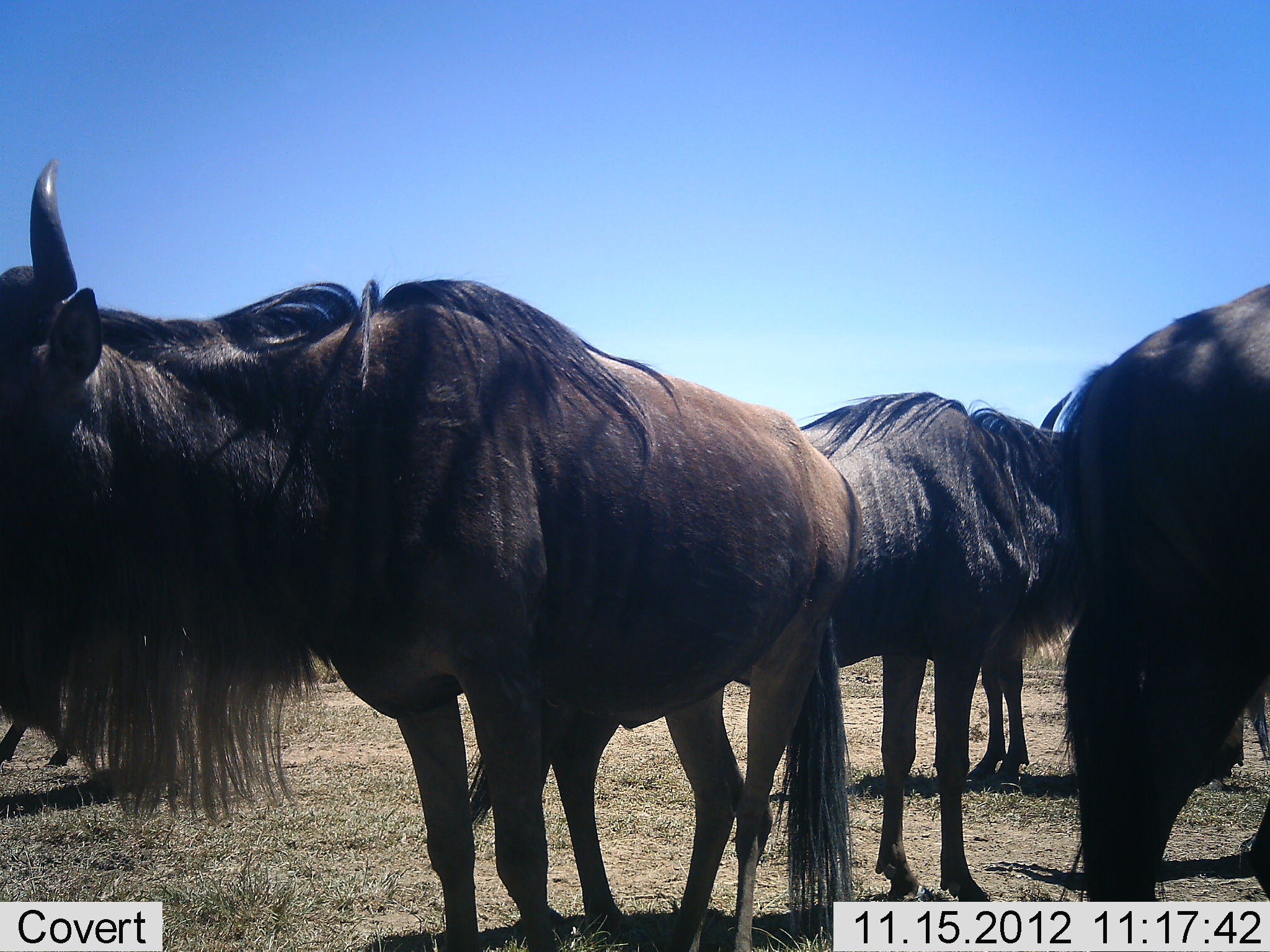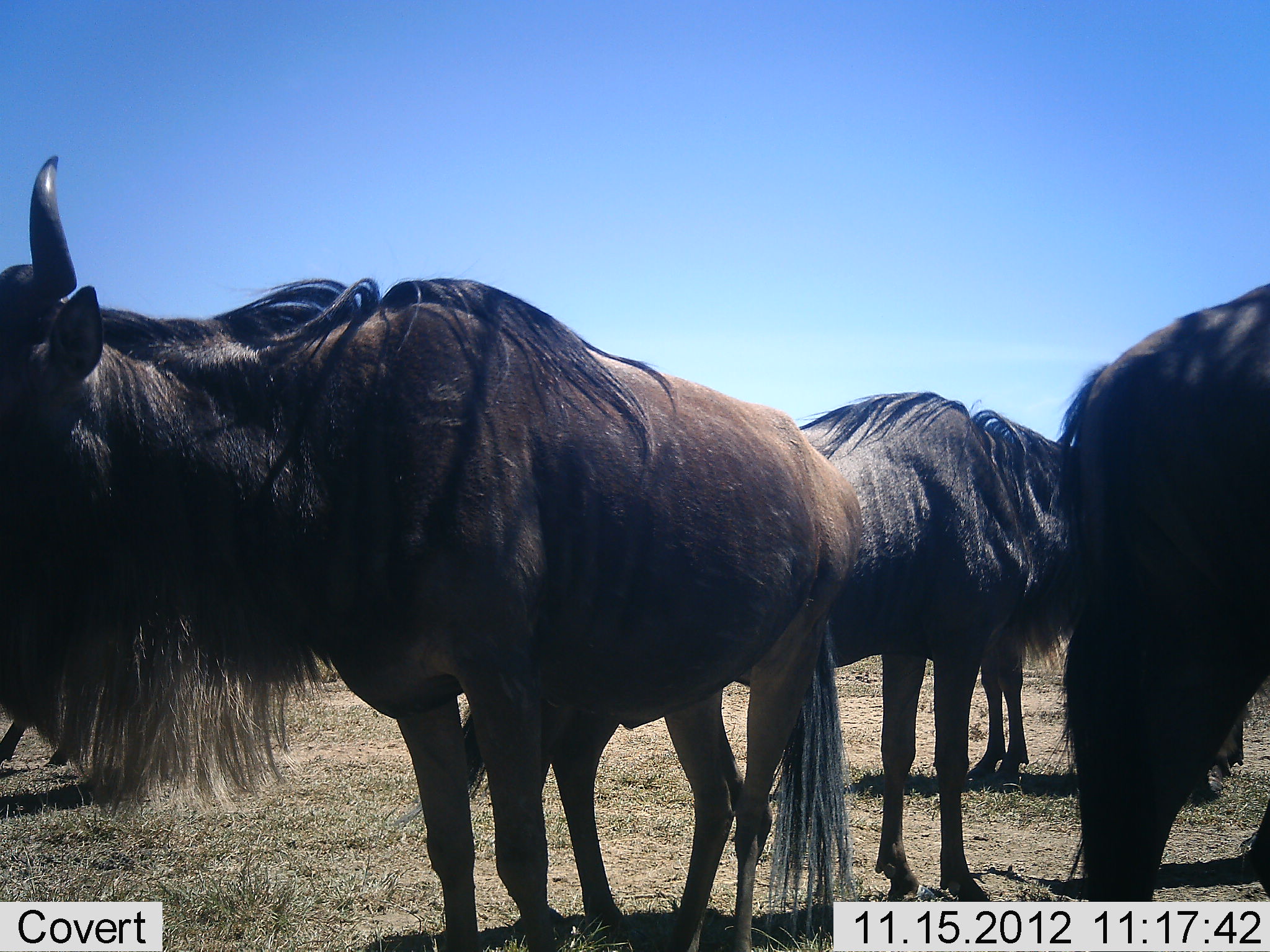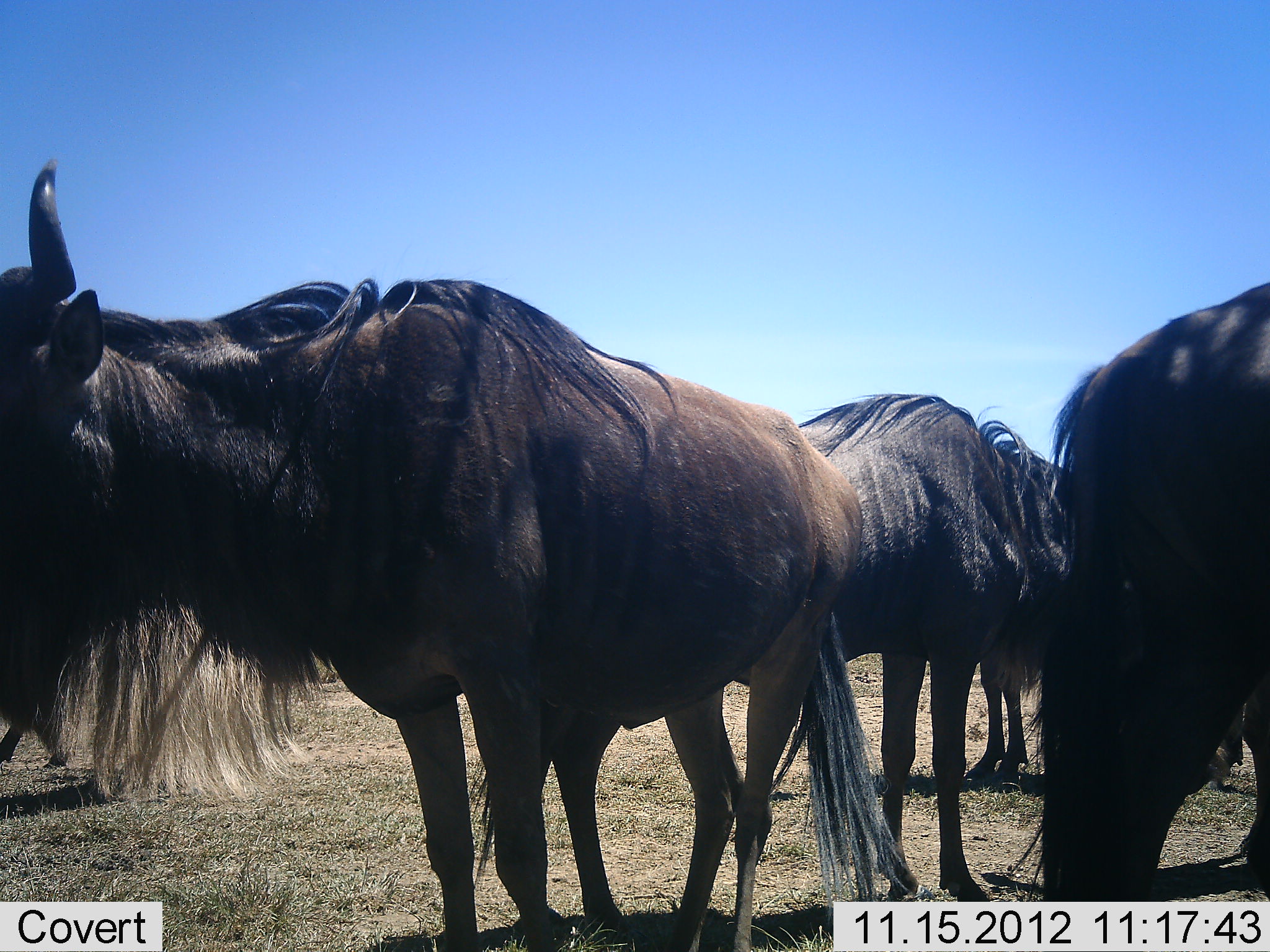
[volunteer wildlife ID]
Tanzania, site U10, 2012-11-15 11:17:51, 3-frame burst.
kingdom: Animalia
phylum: Chordata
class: Mammalia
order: Artiodactyla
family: Bovidae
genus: Connochaetes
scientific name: Connochaetes taurinus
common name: blue wildebeest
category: wildebeest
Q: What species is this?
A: Wildebeest (blue wildebeest) (Connochaetes taurinus).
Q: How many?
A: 5.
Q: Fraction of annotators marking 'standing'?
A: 100%.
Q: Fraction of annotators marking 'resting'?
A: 10%.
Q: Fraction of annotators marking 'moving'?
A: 0%.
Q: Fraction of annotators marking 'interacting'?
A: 10%.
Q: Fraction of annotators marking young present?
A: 0%.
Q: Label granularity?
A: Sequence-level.